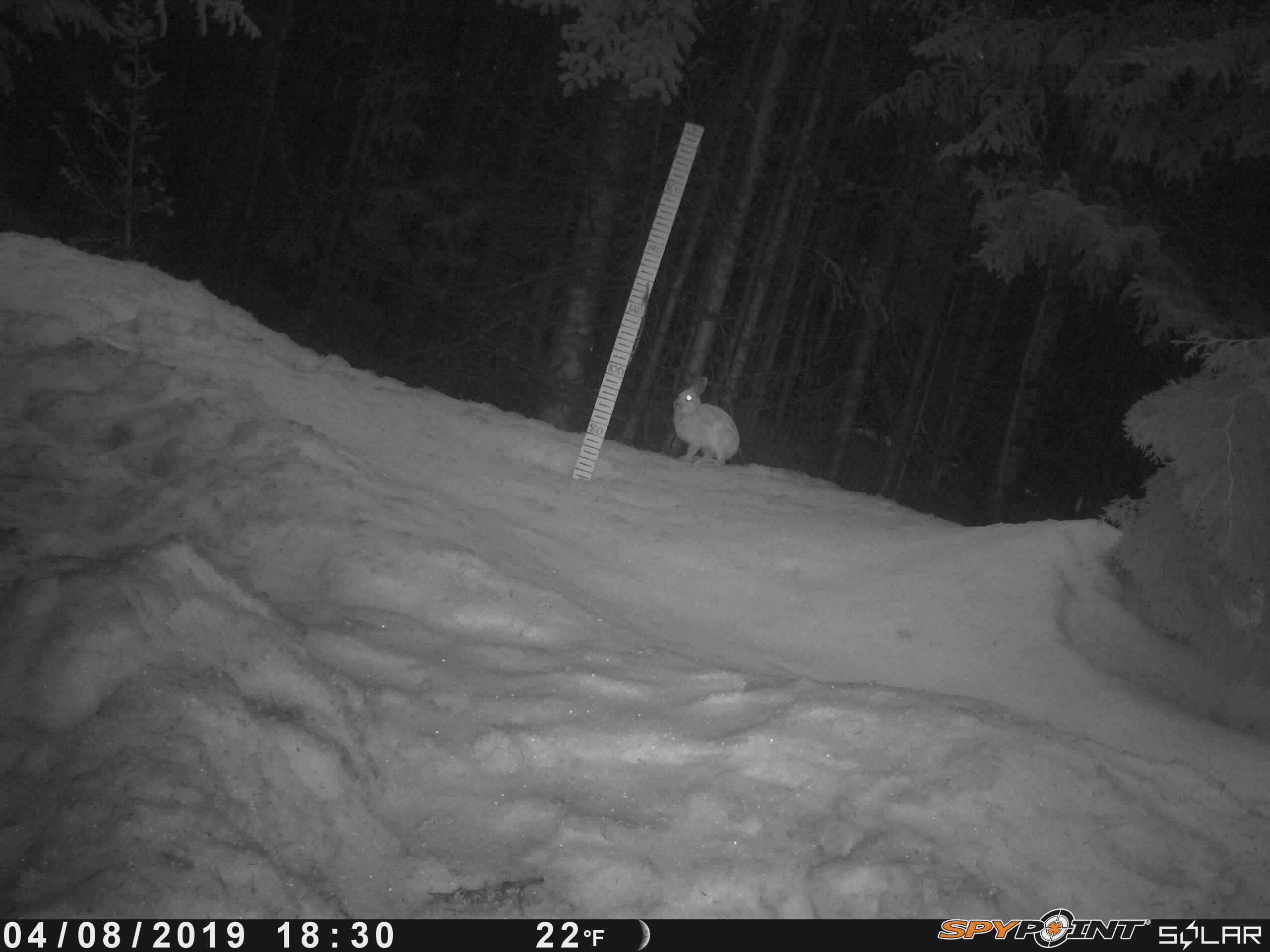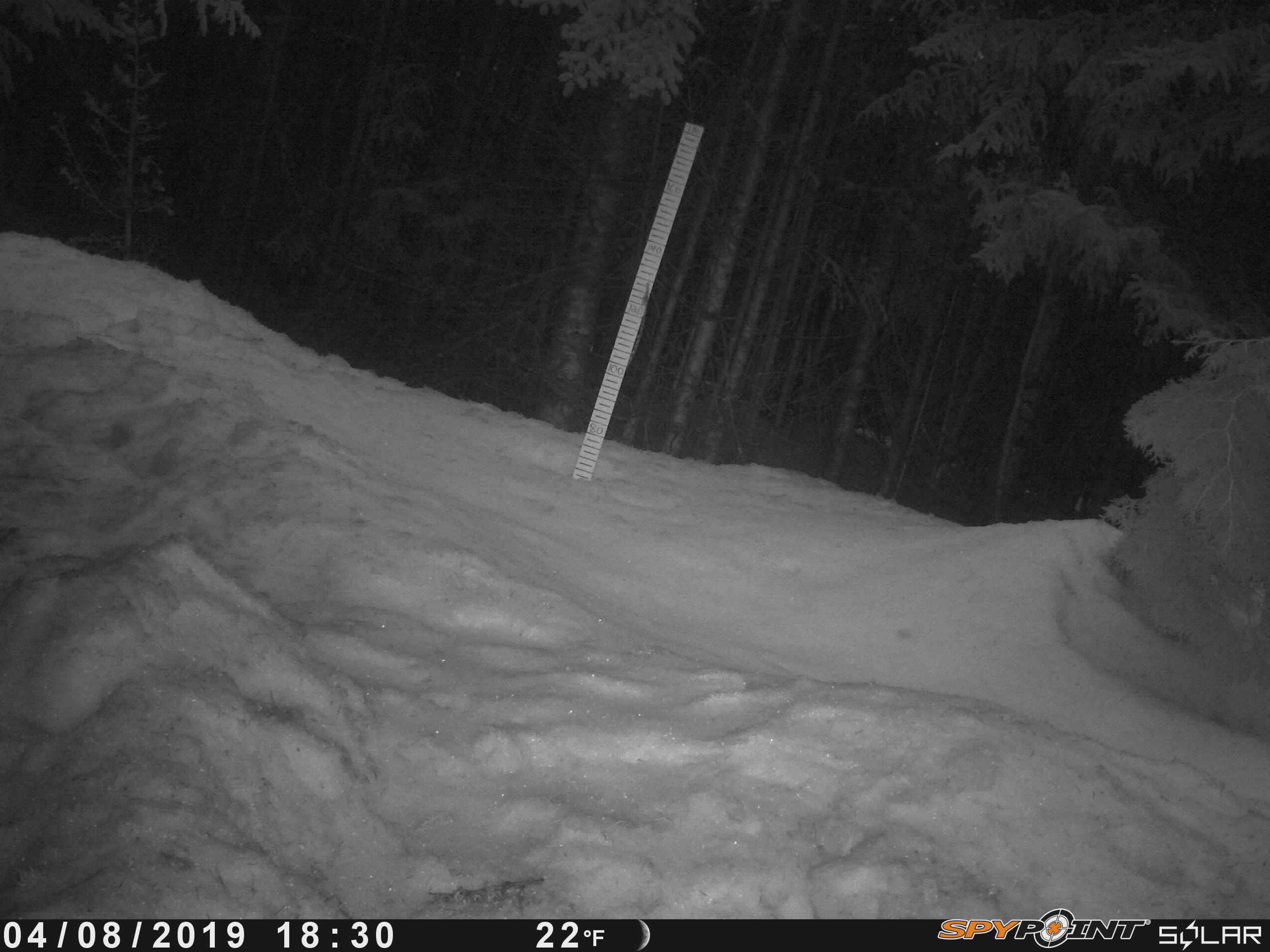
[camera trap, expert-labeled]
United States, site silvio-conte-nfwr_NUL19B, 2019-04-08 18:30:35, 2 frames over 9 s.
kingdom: Animalia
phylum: Chordata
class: Mammalia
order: Lagomorpha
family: Leporidae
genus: Lepus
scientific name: Lepus americanus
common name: snowshoe hare